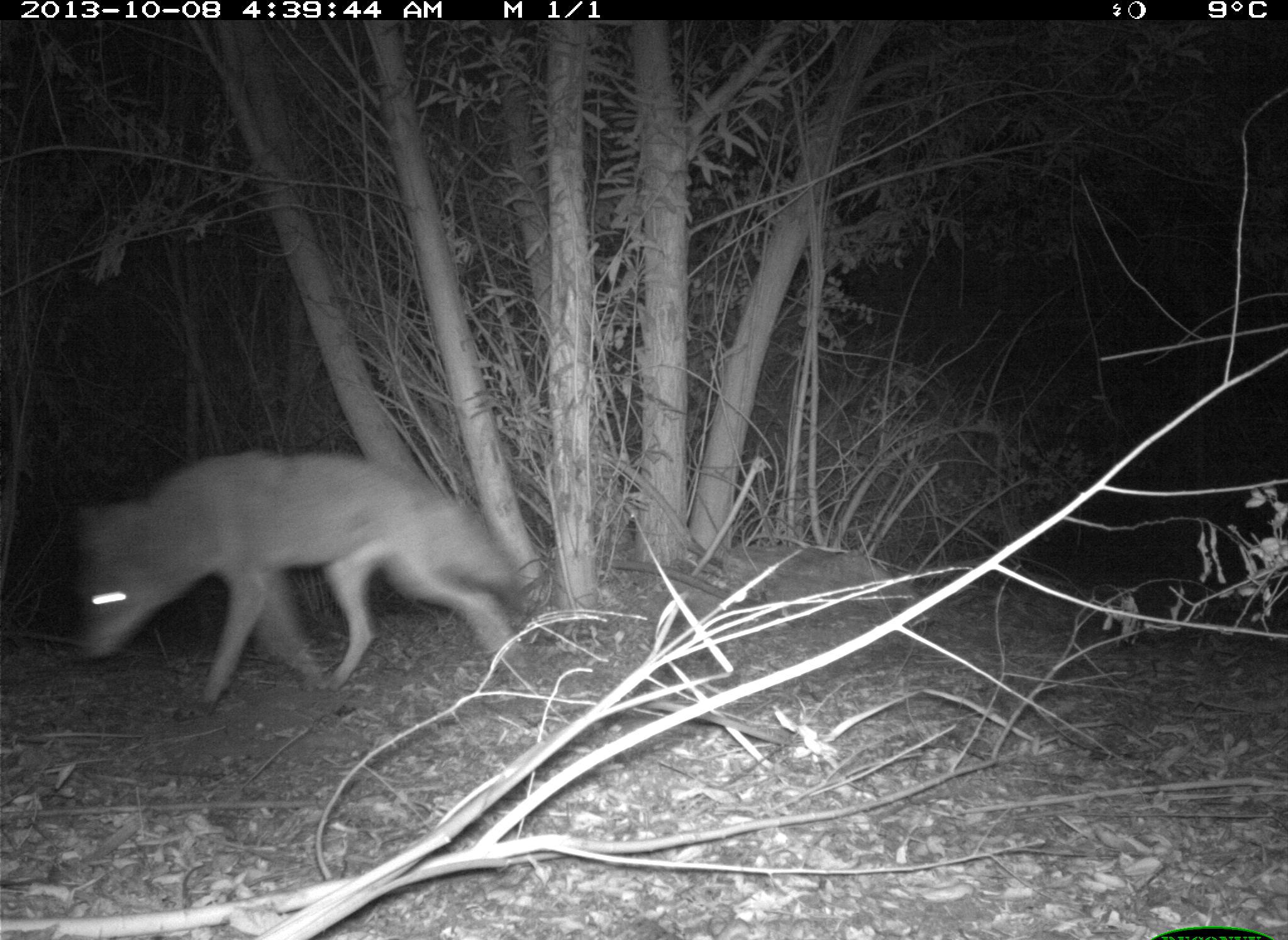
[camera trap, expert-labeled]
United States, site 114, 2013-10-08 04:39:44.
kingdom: Animalia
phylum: Chordata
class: Mammalia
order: Carnivora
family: Canidae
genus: Canis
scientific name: Canis latrans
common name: coyote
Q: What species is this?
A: Coyote (Canis latrans).